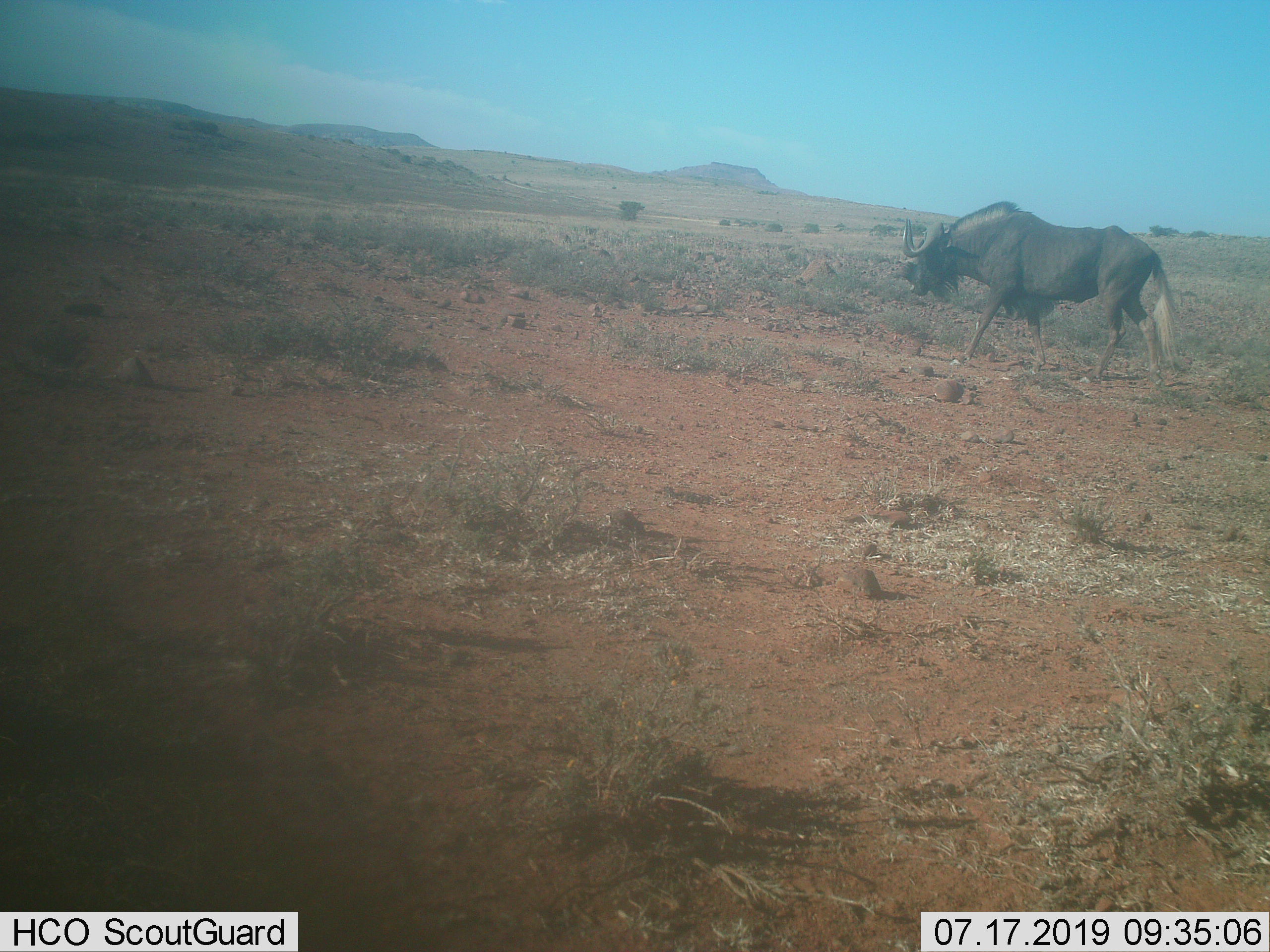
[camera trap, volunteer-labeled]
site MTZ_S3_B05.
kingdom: Animalia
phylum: Chordata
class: Mammalia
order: Artiodactyla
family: Bovidae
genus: Connochaetes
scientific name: Connochaetes gnou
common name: black wildebeest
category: wildebeestblack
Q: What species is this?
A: Wildebeestblack (black wildebeest) (Connochaetes gnou).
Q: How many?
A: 1.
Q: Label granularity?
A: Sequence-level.